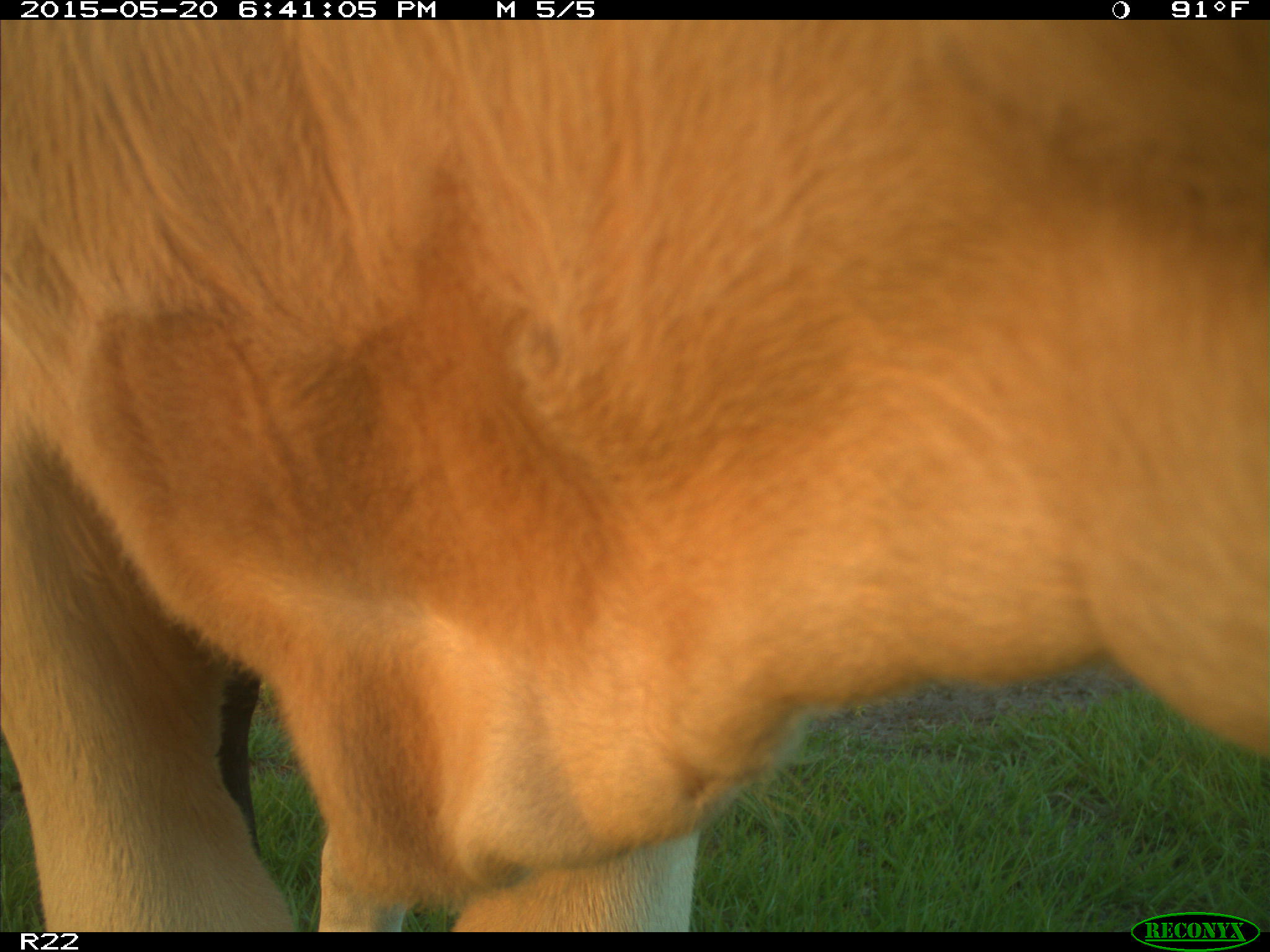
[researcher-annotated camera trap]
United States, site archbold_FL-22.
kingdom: Animalia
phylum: Chordata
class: Mammalia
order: Artiodactyla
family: Bovidae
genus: Bos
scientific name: Bos taurus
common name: domestic cow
Bos taurus (domestic cow).